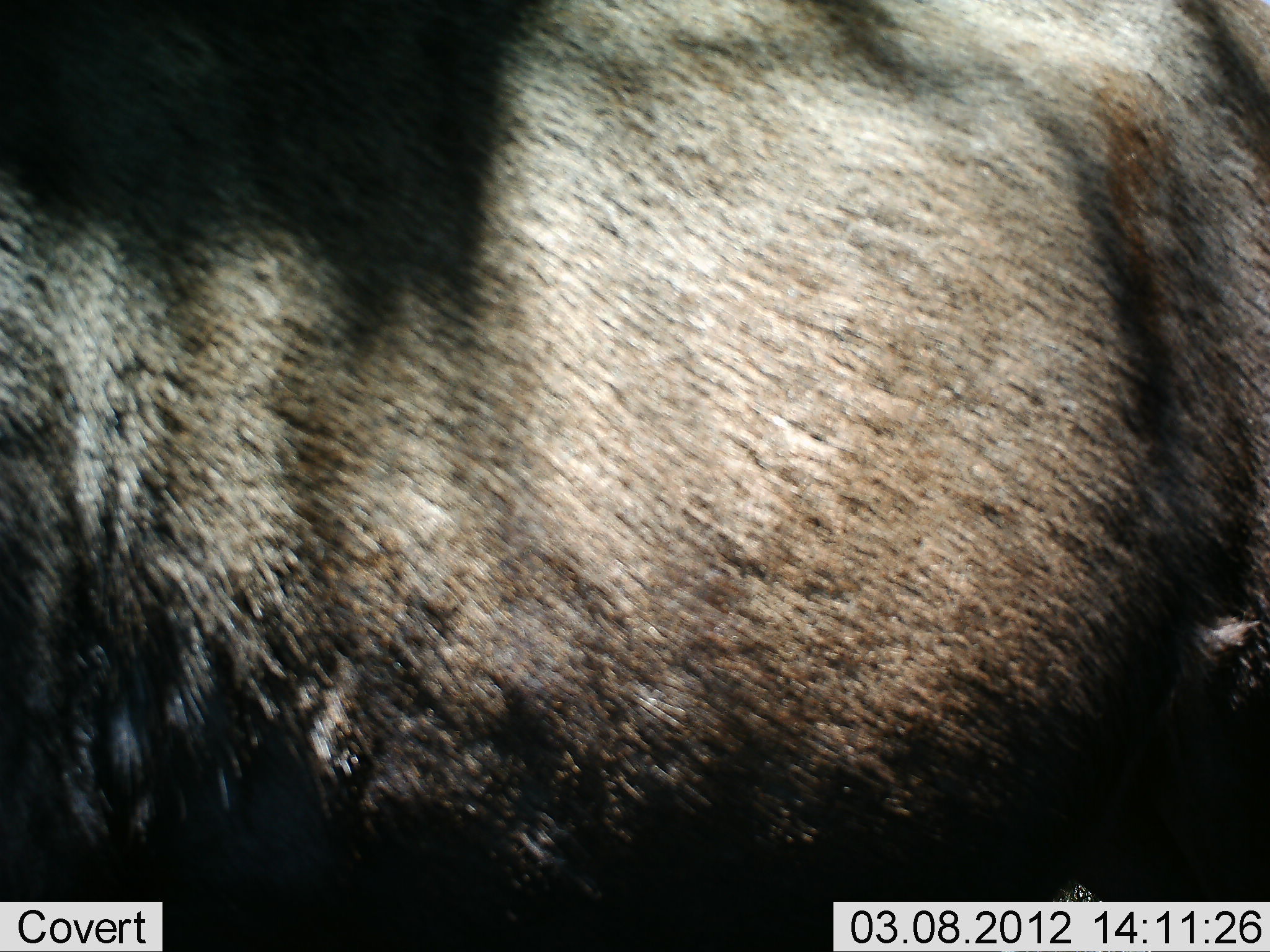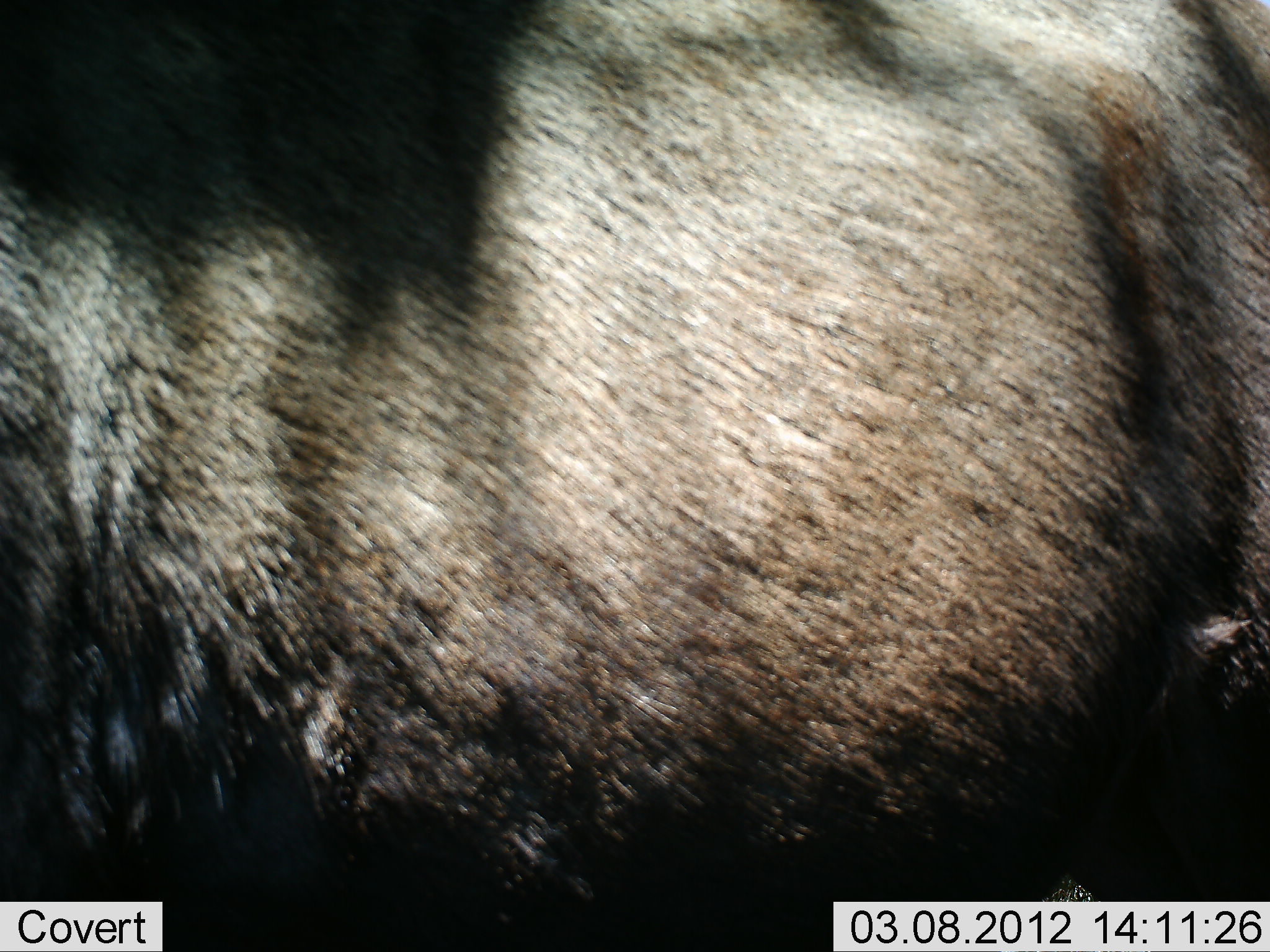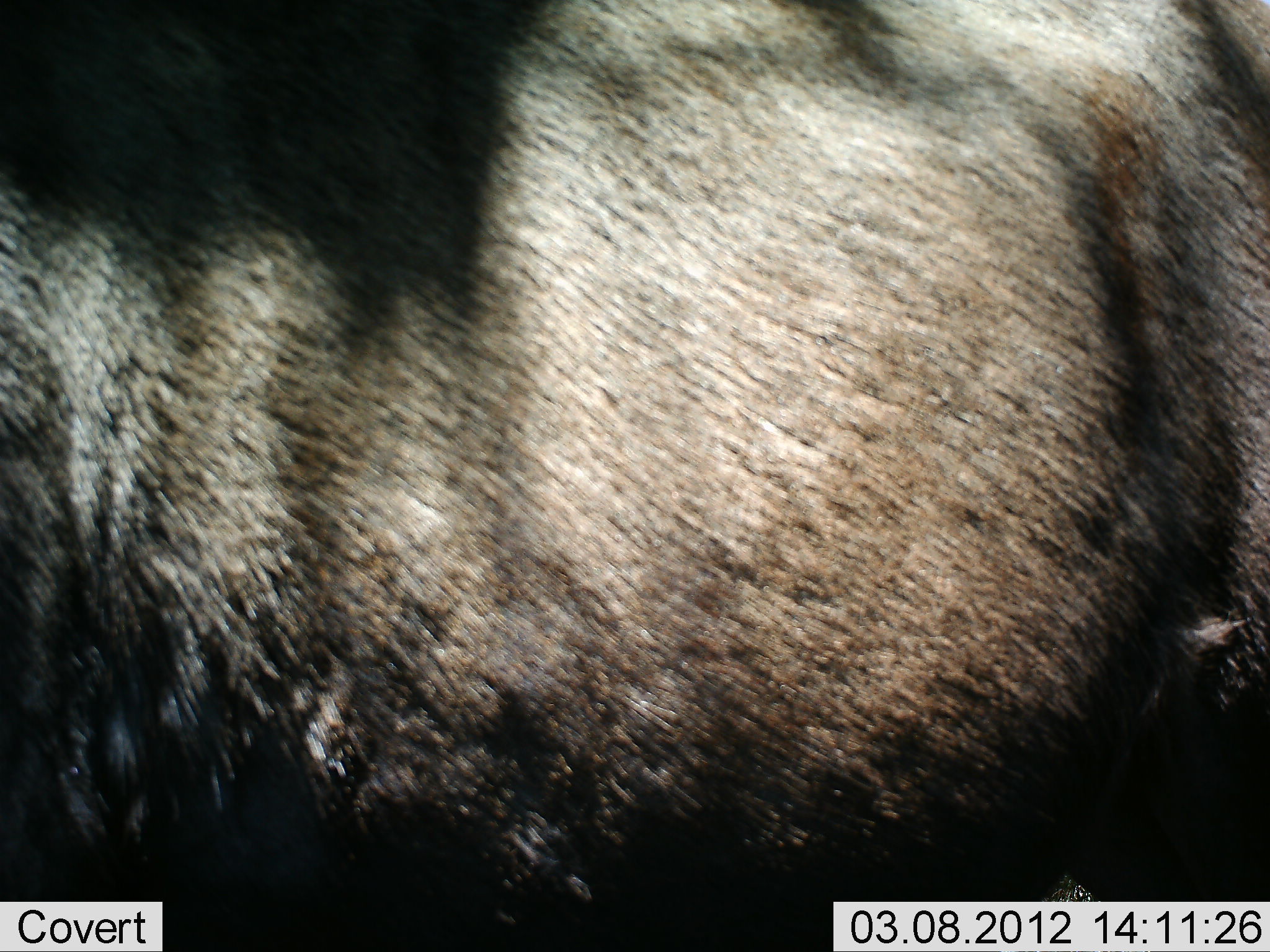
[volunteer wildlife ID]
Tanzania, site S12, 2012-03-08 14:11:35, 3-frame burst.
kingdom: Animalia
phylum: Chordata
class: Mammalia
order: Artiodactyla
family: Bovidae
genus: Connochaetes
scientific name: Connochaetes taurinus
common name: blue wildebeest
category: wildebeest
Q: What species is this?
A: Wildebeest (blue wildebeest) (Connochaetes taurinus).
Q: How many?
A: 1.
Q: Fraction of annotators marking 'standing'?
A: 100%.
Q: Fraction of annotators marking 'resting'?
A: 0%.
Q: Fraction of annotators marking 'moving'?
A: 0%.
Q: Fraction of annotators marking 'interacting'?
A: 0%.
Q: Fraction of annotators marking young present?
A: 0%.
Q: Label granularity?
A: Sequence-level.